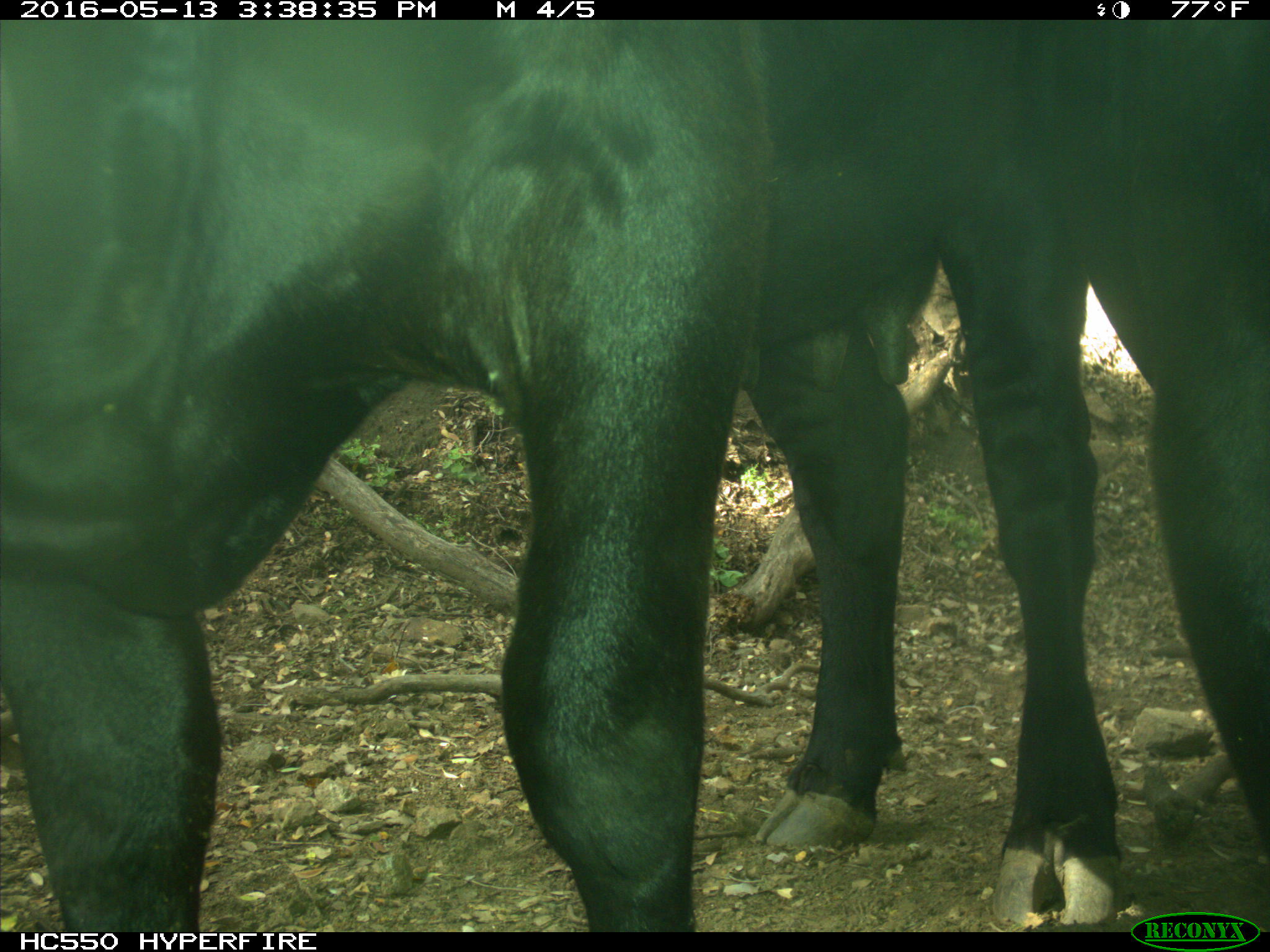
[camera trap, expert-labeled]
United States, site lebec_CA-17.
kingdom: Animalia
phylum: Chordata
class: Mammalia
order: Artiodactyla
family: Bovidae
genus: Bos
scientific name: Bos taurus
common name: domestic cow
Bos taurus (domestic cow).